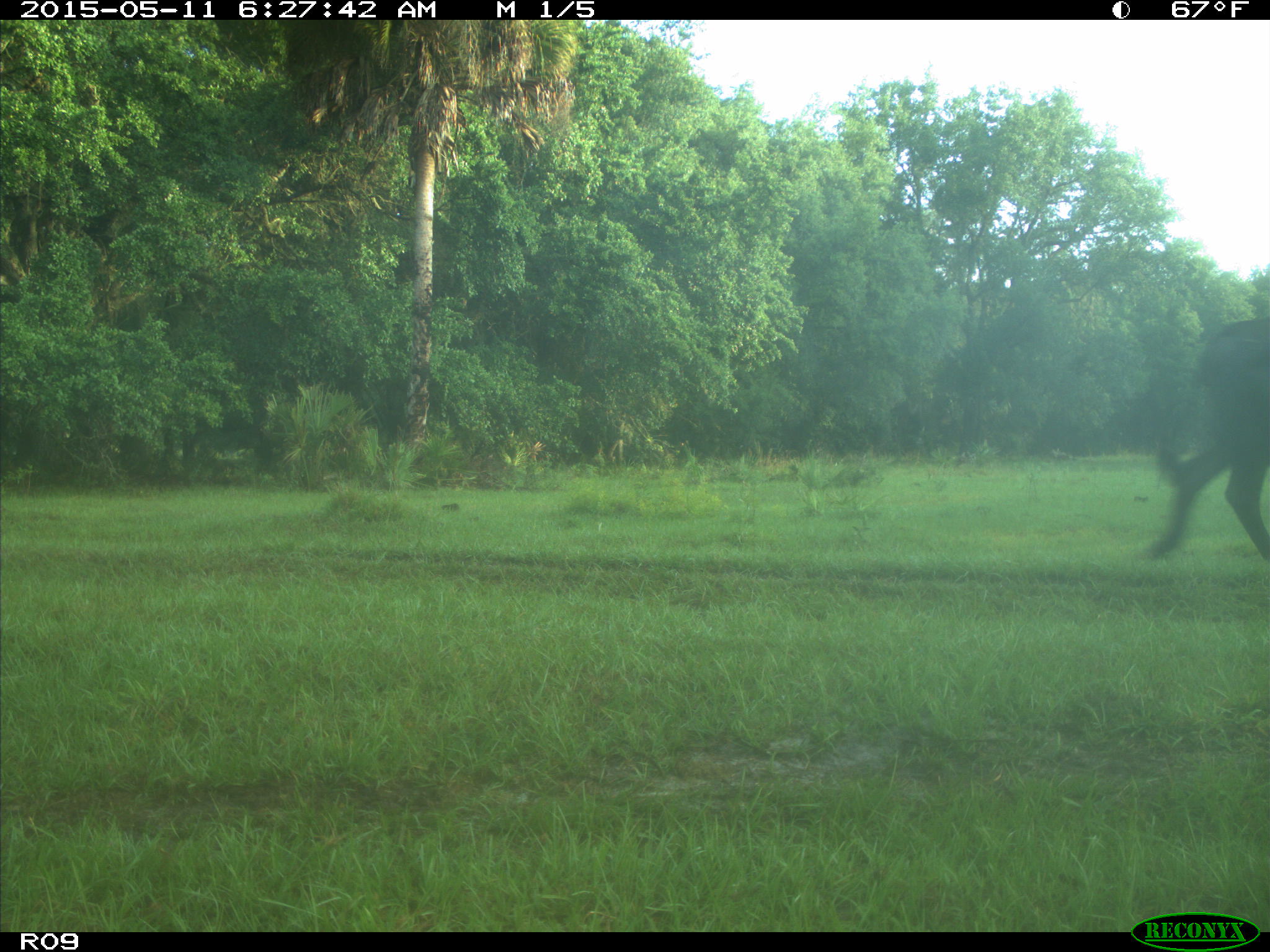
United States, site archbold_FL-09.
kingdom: Animalia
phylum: Chordata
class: Mammalia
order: Artiodactyla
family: Bovidae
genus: Bos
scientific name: Bos taurus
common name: domestic cow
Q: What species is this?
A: Bos taurus (domestic cow).